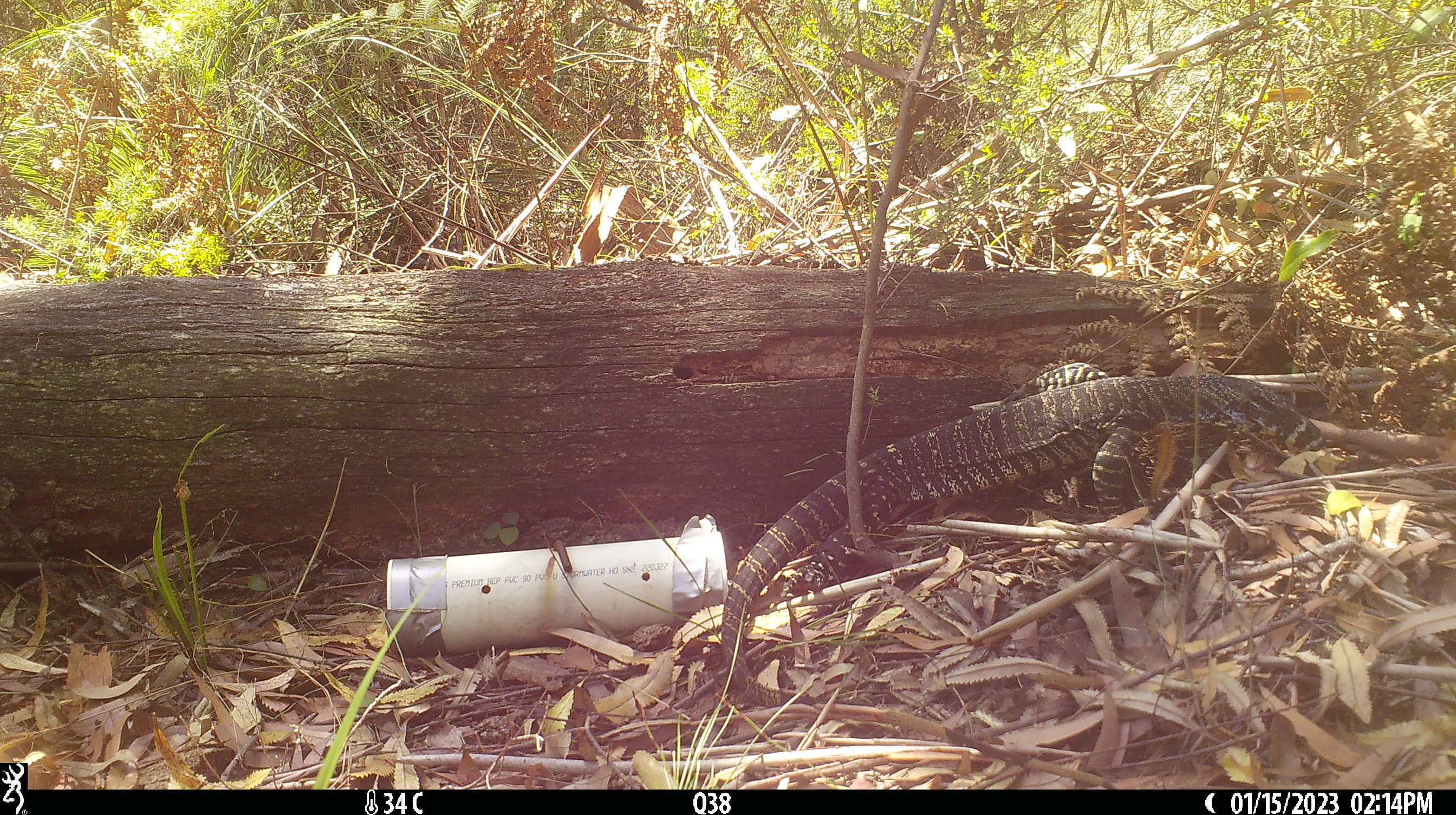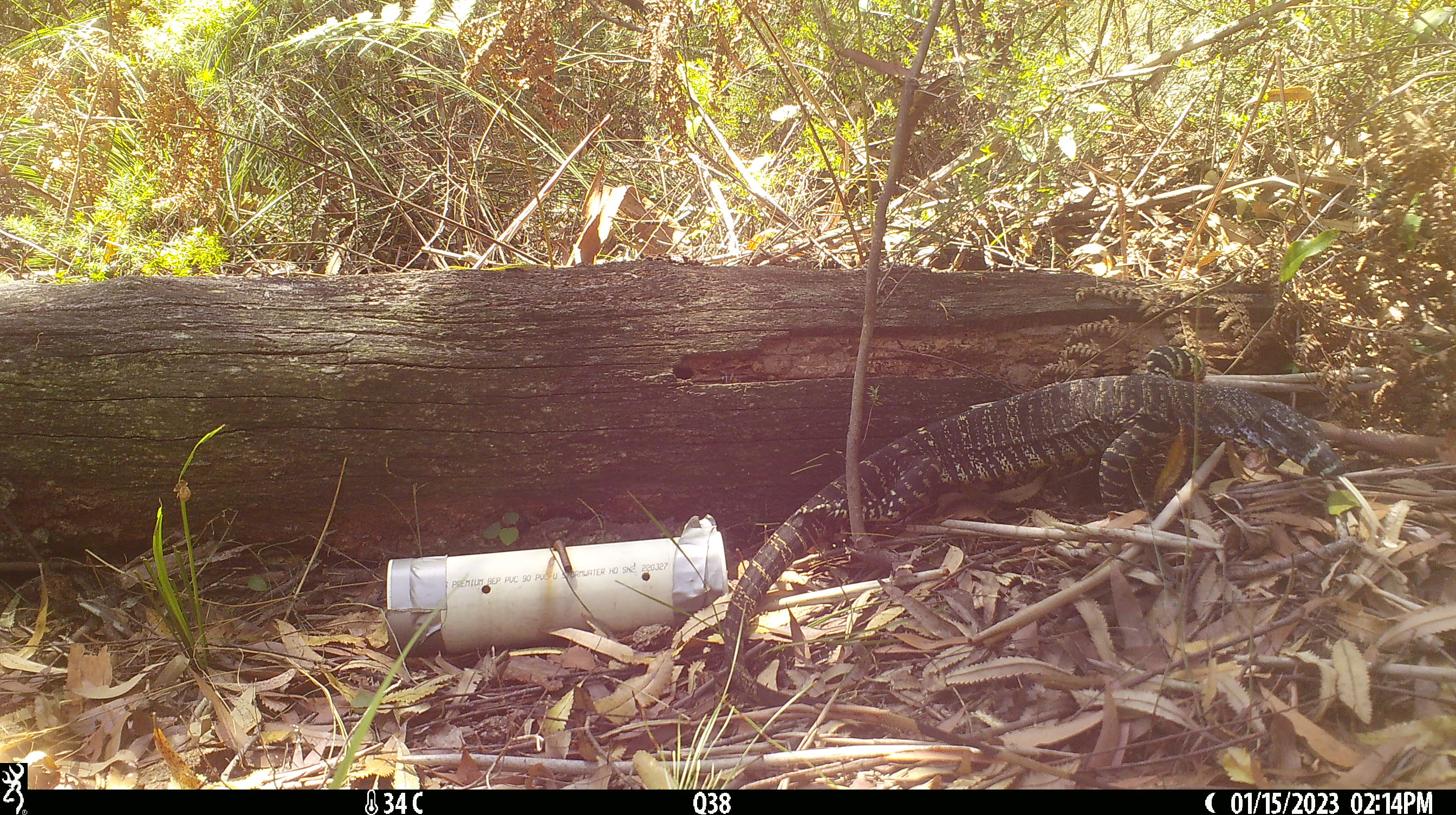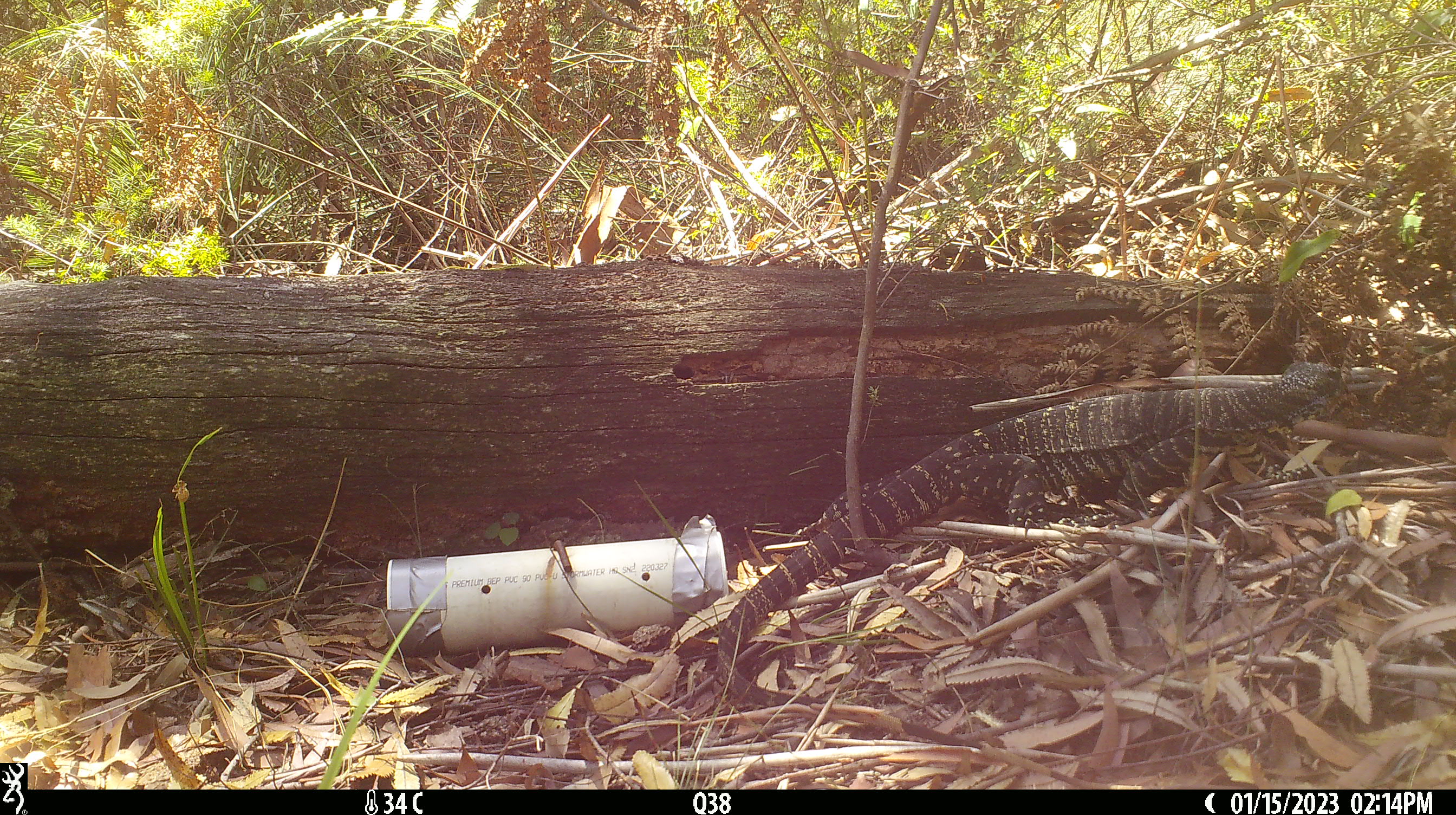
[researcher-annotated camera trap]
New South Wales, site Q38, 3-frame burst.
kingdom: Animalia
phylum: Chordata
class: Reptilia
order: Squamata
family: Varanidae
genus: Varanus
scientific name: Varanus varius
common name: lace monitor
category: goanna